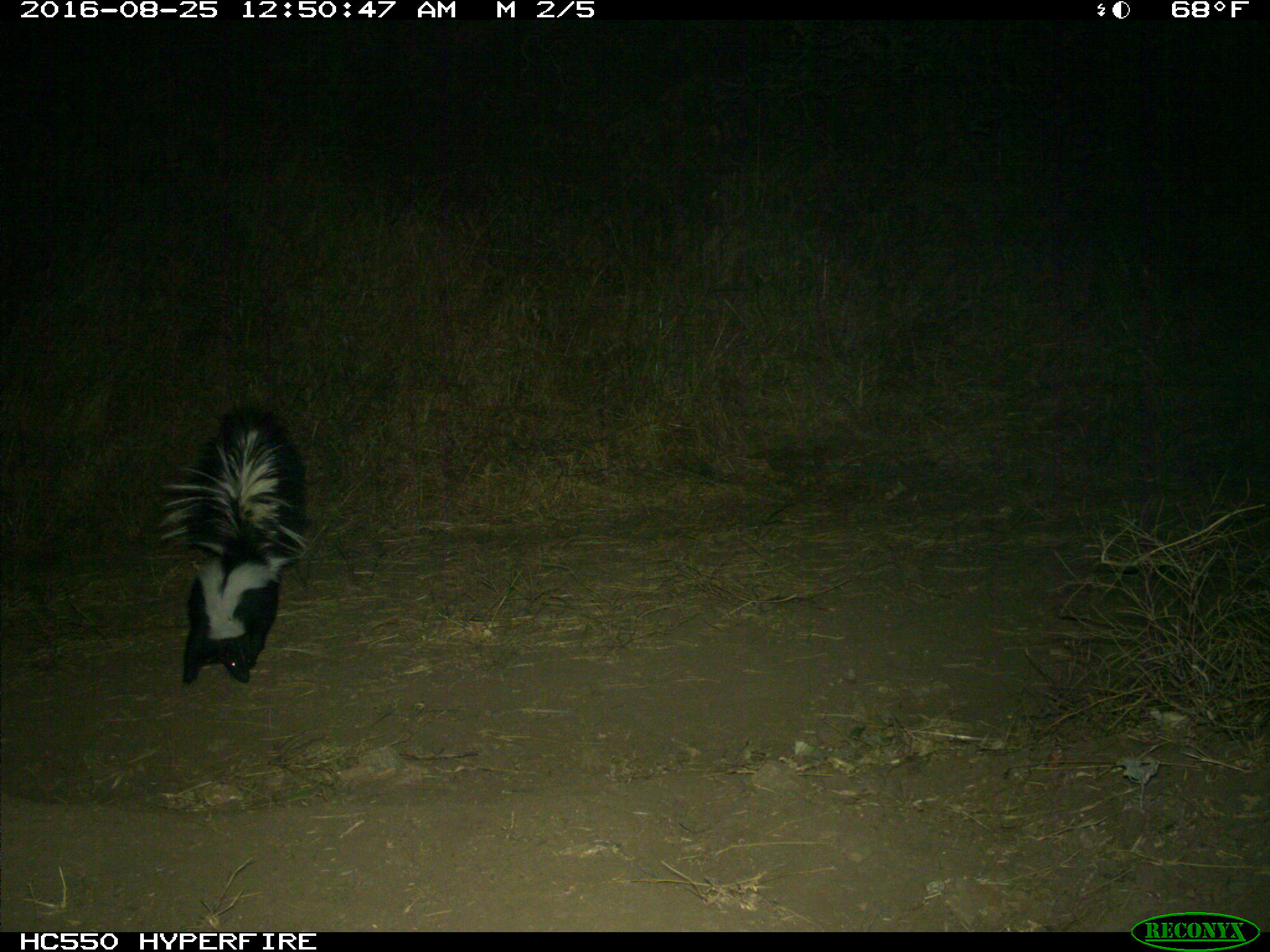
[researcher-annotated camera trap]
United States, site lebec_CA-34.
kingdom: Animalia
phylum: Chordata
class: Mammalia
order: Carnivora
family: Mephitidae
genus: Mephitis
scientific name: Mephitis mephitis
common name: striped skunk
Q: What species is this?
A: Mephitis mephitis (striped skunk).